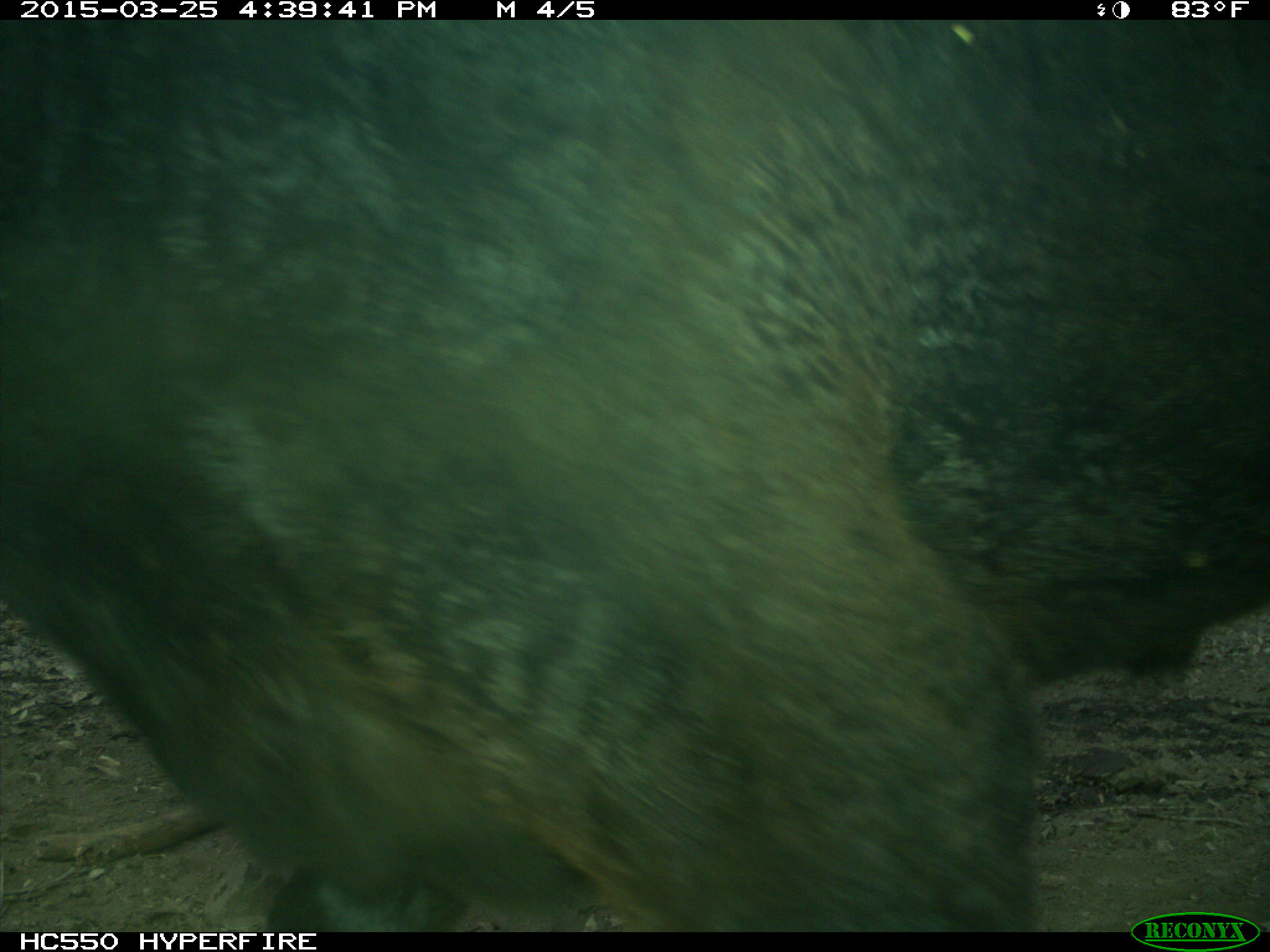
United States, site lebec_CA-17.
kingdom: Animalia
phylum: Chordata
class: Mammalia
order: Artiodactyla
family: Bovidae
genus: Bos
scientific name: Bos taurus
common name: domestic cow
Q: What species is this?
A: Bos taurus (domestic cow).